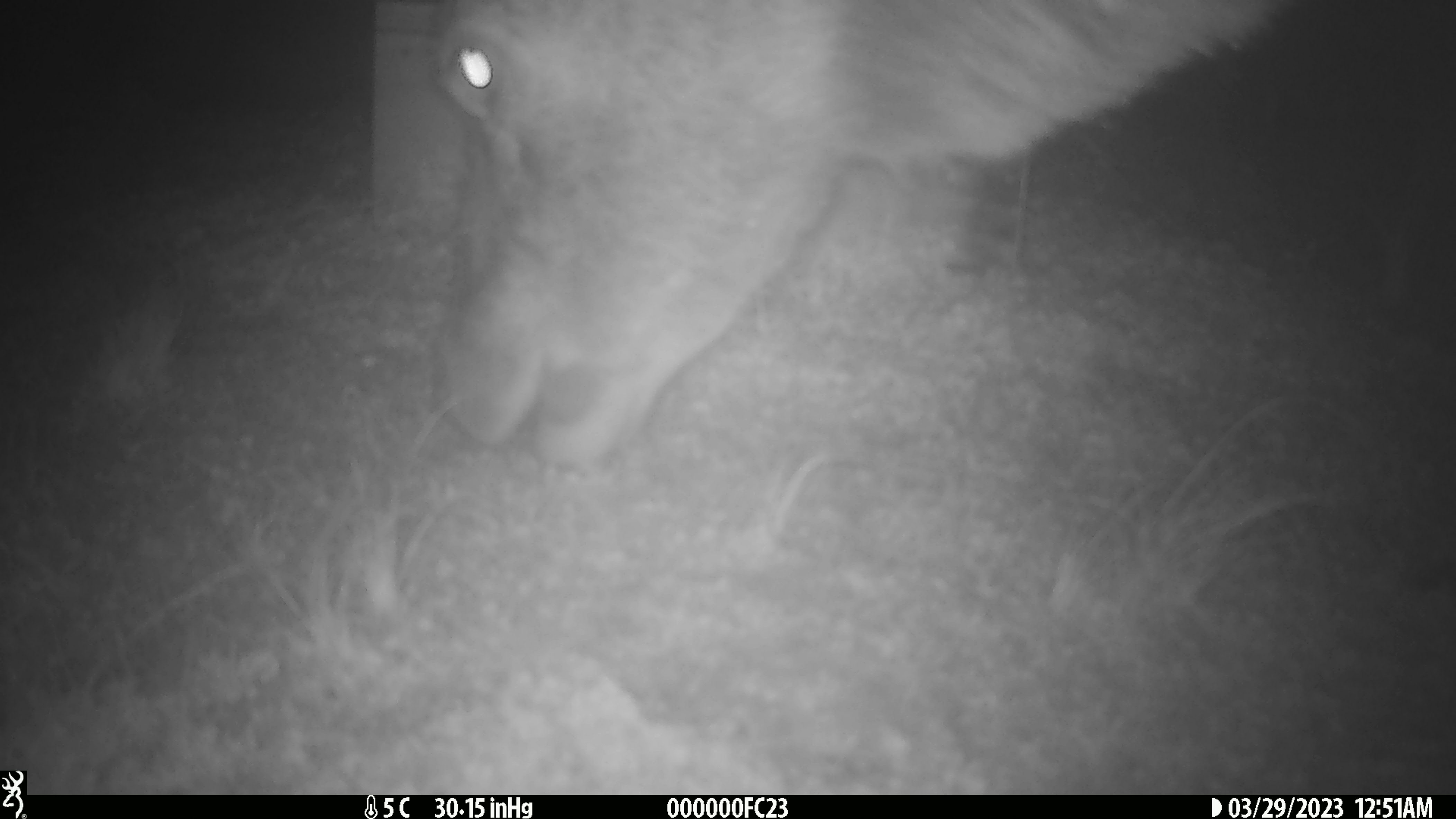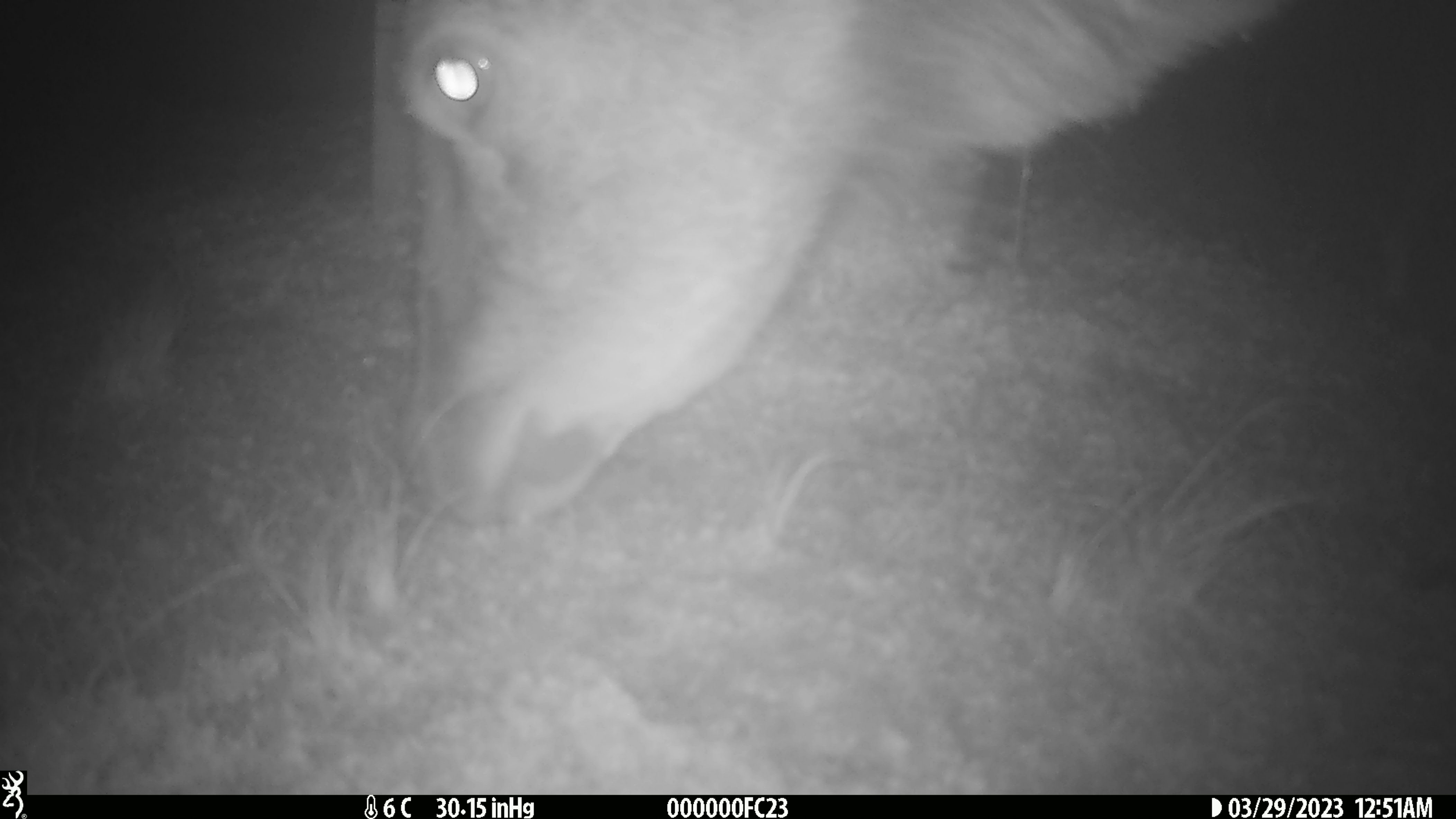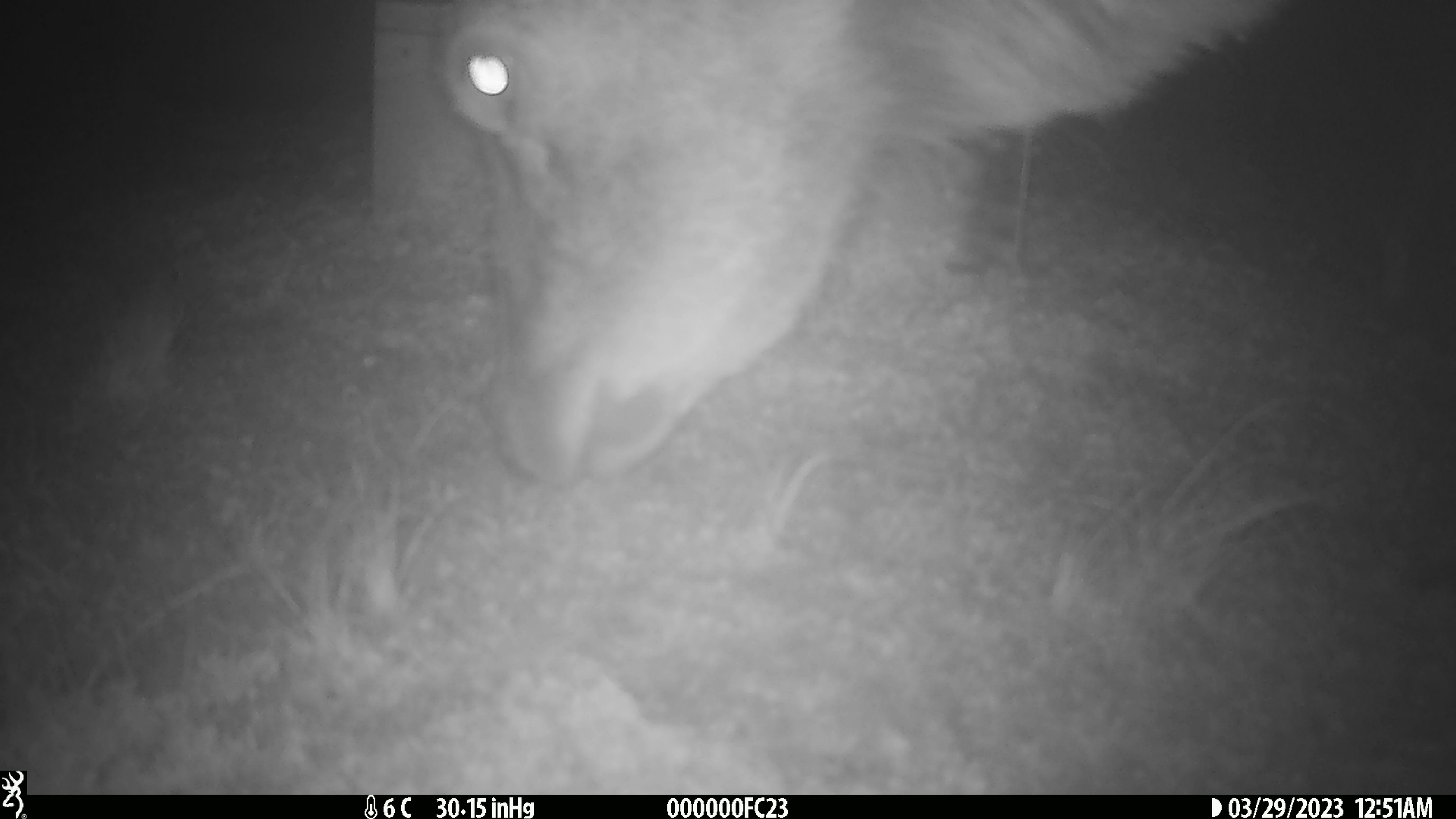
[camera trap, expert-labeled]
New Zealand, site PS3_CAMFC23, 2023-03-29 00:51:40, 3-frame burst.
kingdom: Animalia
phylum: Chordata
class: Mammalia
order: Artiodactyla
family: Cervidae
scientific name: Cervidae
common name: deer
Deer (Cervidae).